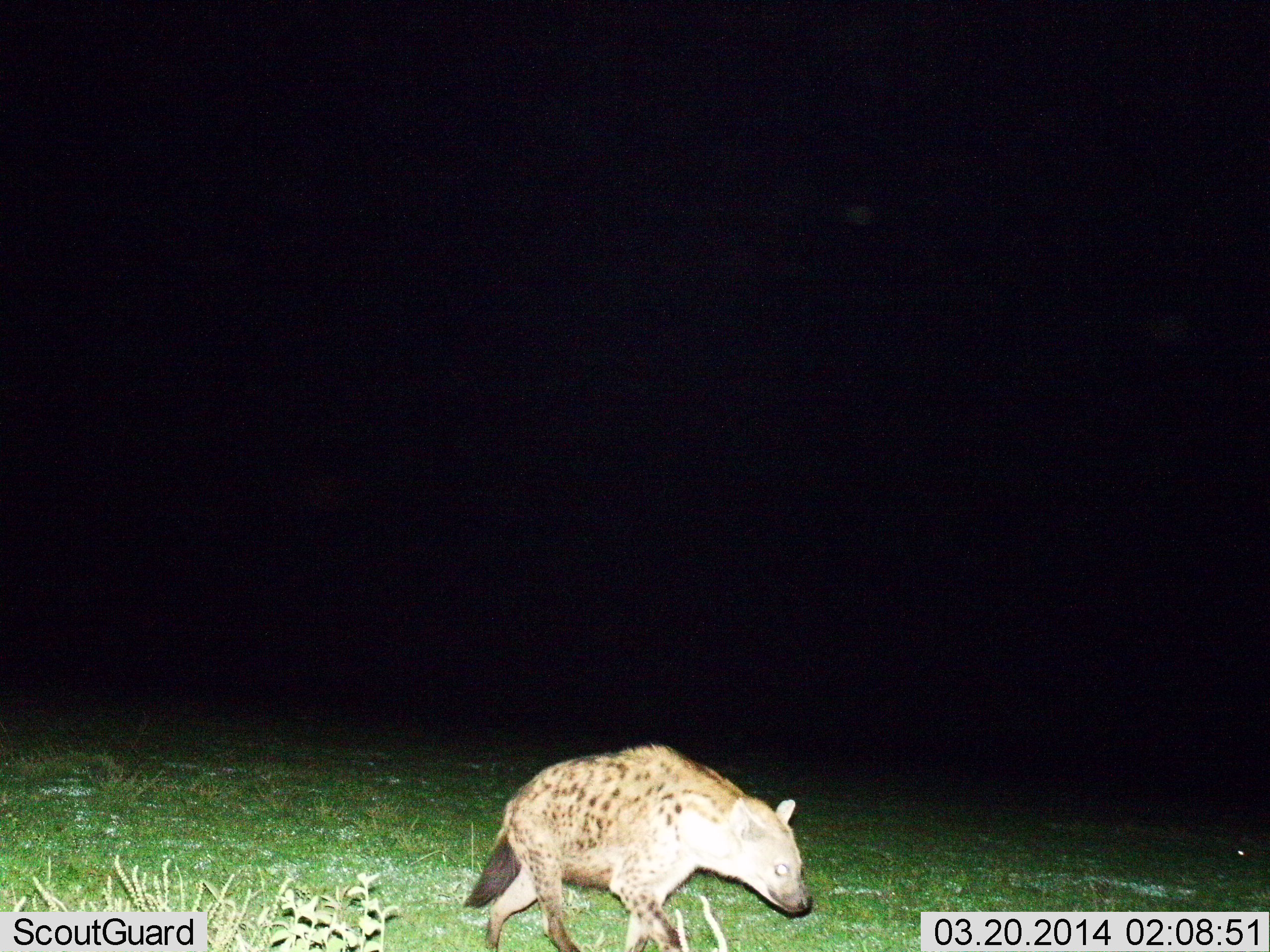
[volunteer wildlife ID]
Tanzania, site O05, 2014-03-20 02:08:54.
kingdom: Animalia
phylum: Chordata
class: Mammalia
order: Carnivora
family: Hyaenidae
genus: Crocuta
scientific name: Crocuta crocuta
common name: spotted hyena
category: hyenaspotted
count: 1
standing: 20%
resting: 0%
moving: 80%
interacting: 0%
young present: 0%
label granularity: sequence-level